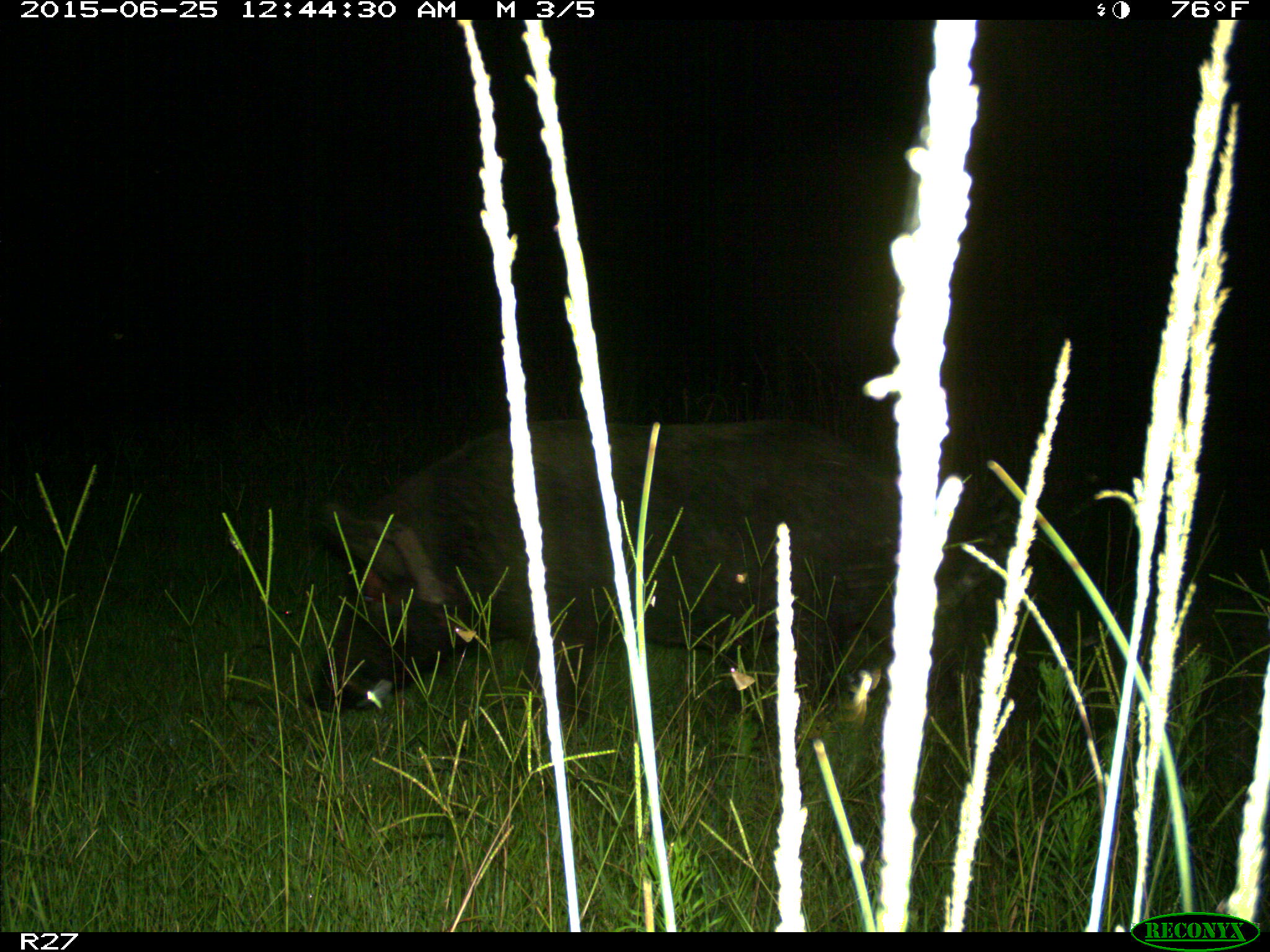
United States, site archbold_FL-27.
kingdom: Animalia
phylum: Chordata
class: Mammalia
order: Artiodactyla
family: Suidae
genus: Sus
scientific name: Sus scrofa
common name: wild boar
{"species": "Sus scrofa (wild boar)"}